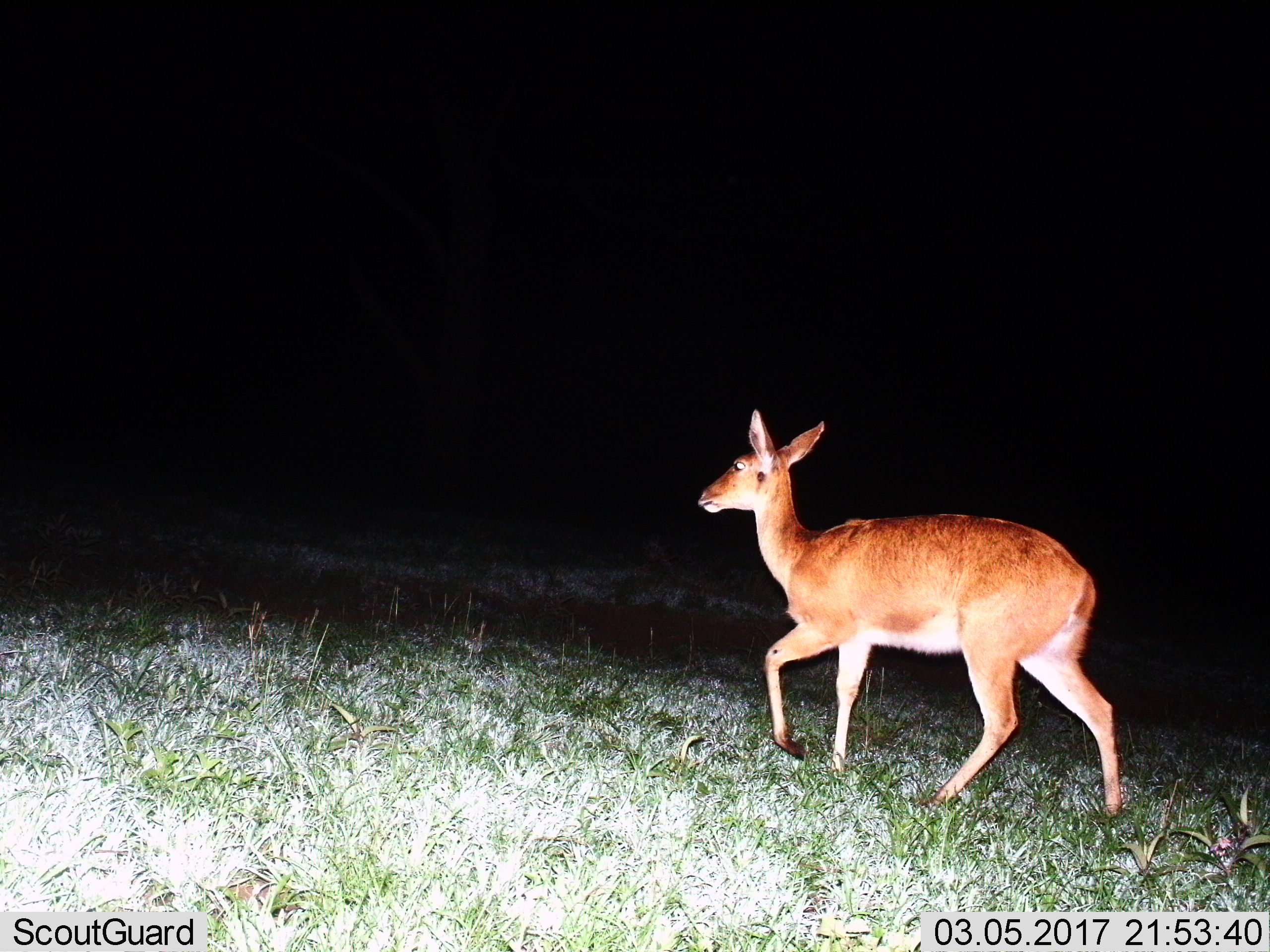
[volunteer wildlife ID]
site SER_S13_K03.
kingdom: Animalia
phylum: Chordata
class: Mammalia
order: Artiodactyla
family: Bovidae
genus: Redunca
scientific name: Redunca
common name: reedbuck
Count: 1.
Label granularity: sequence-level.